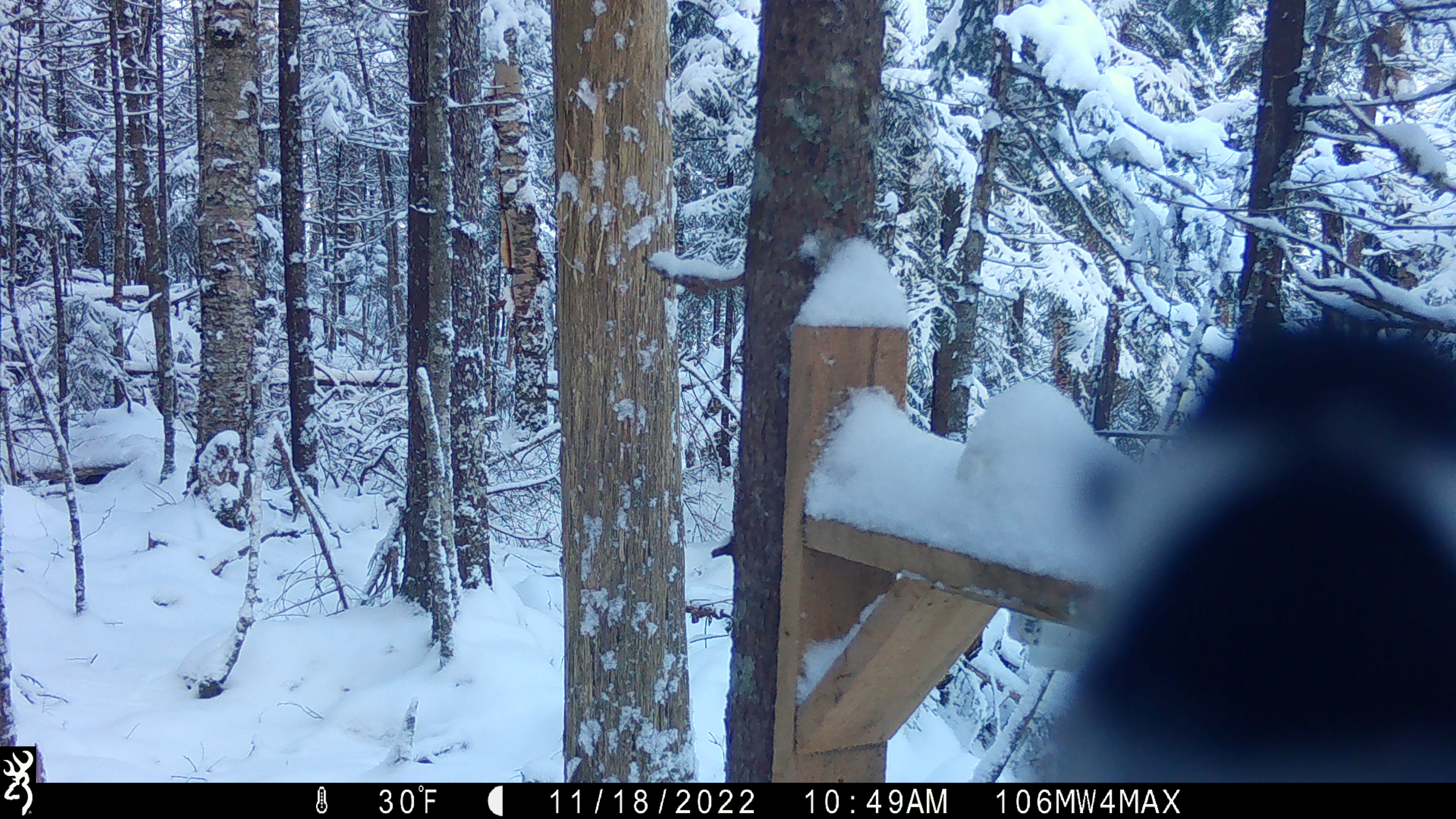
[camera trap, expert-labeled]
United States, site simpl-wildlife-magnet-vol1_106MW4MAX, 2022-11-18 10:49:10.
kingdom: Animalia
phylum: Chordata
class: Aves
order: Passeriformes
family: Paridae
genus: Poecile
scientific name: Poecile atricapillus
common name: black-capped chickadee